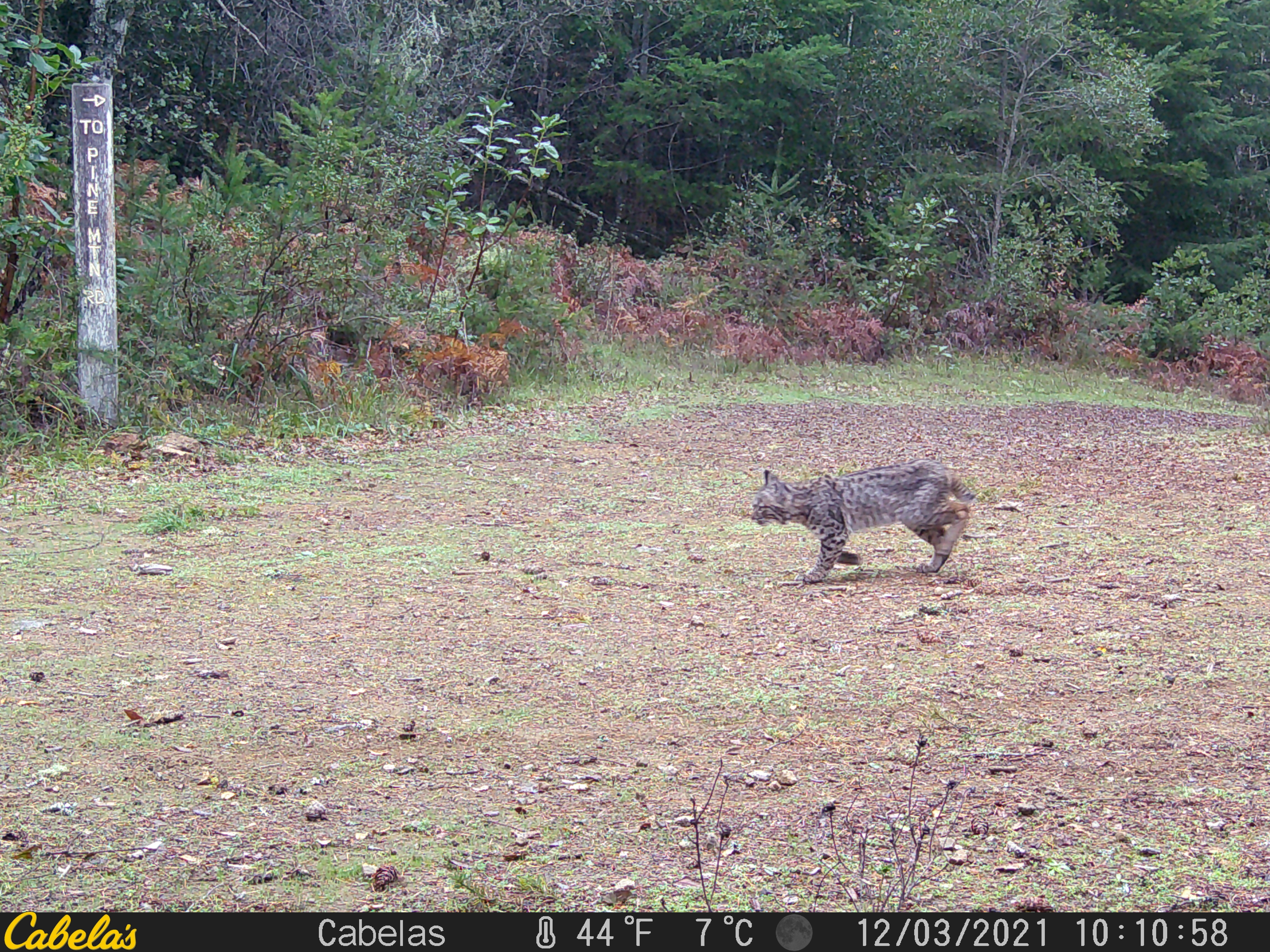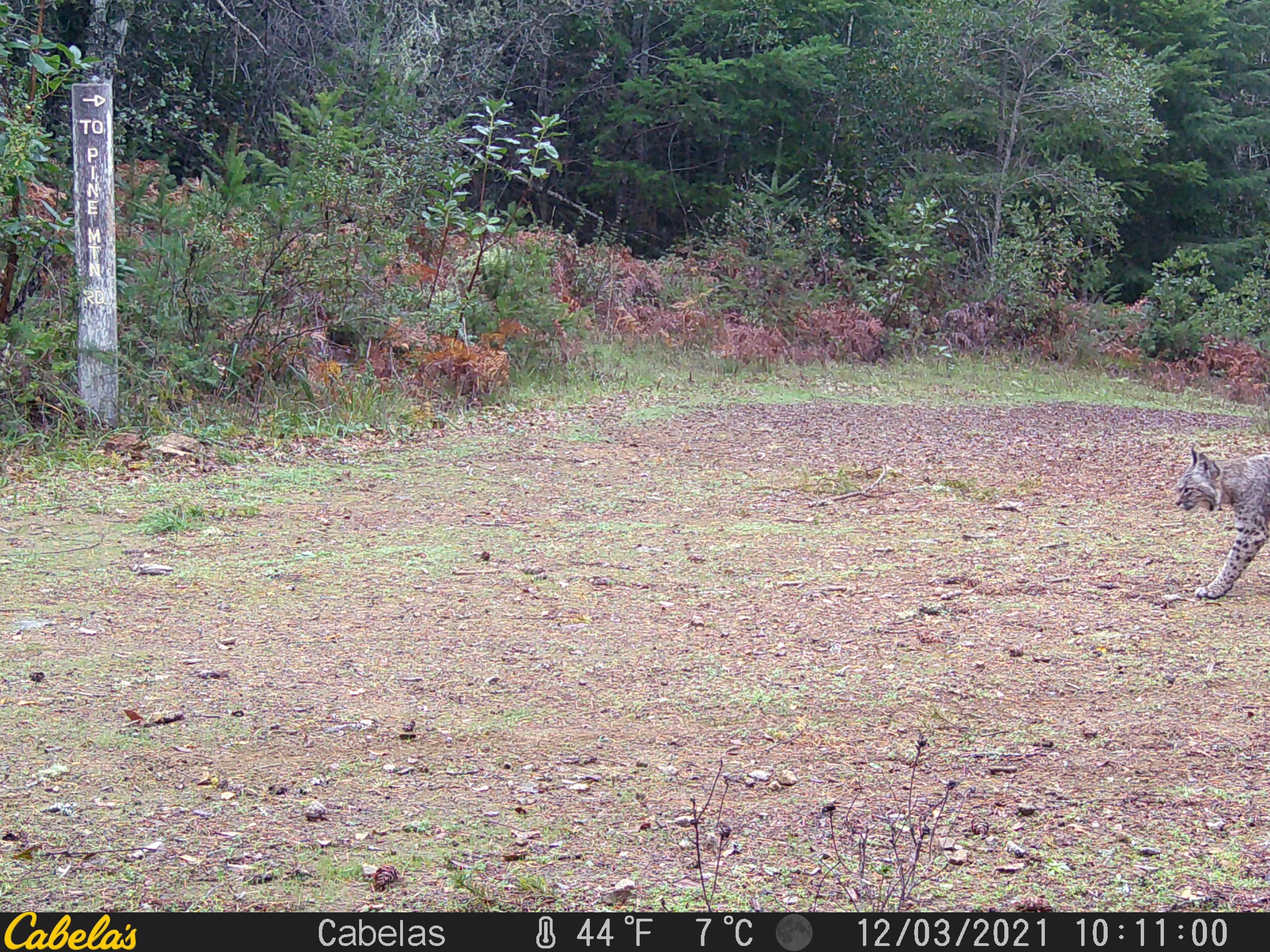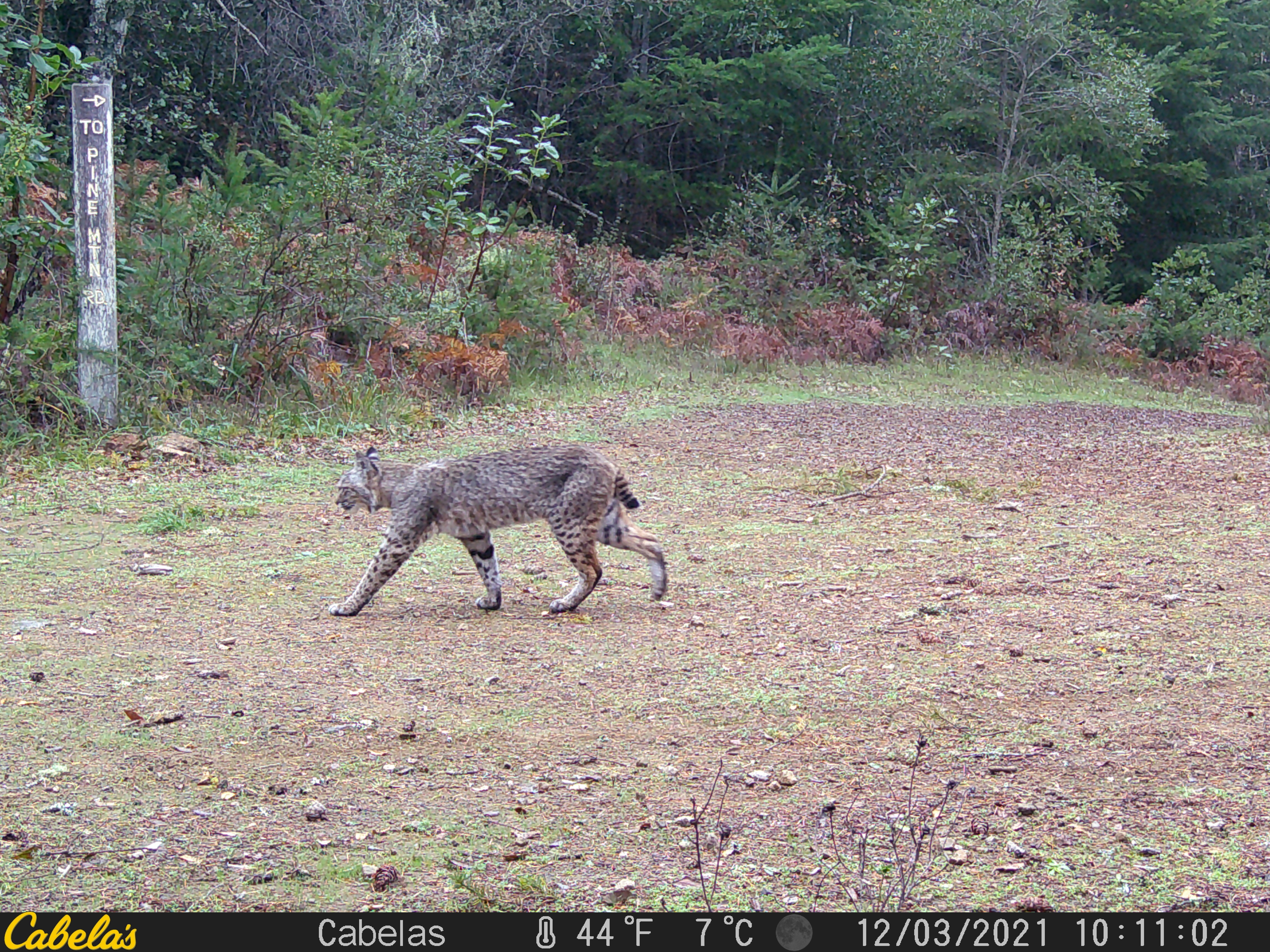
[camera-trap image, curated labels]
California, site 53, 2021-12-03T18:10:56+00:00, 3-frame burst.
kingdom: Animalia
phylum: Chordata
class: Mammalia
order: Carnivora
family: Felidae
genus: Lynx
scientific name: Lynx rufus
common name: bobcat